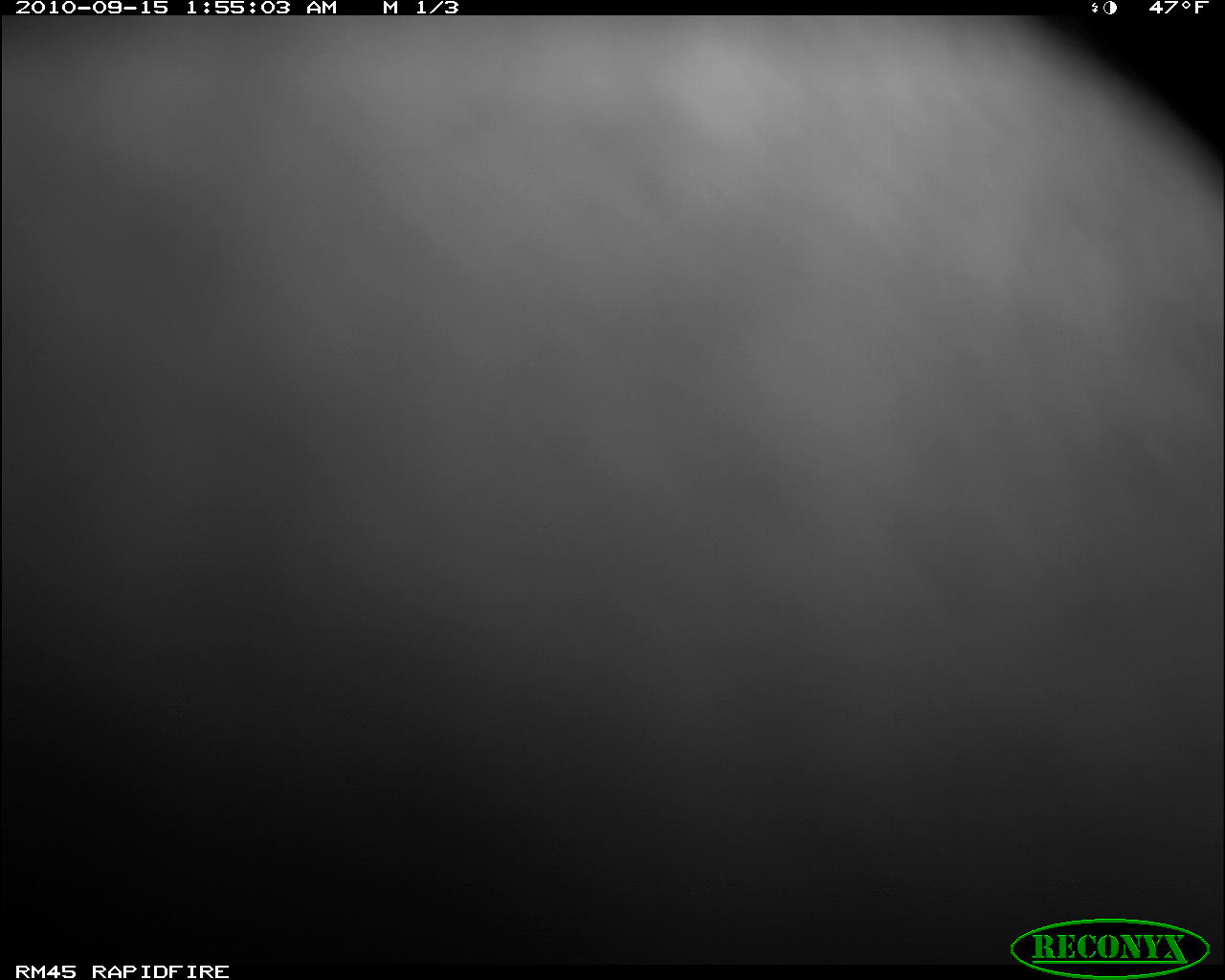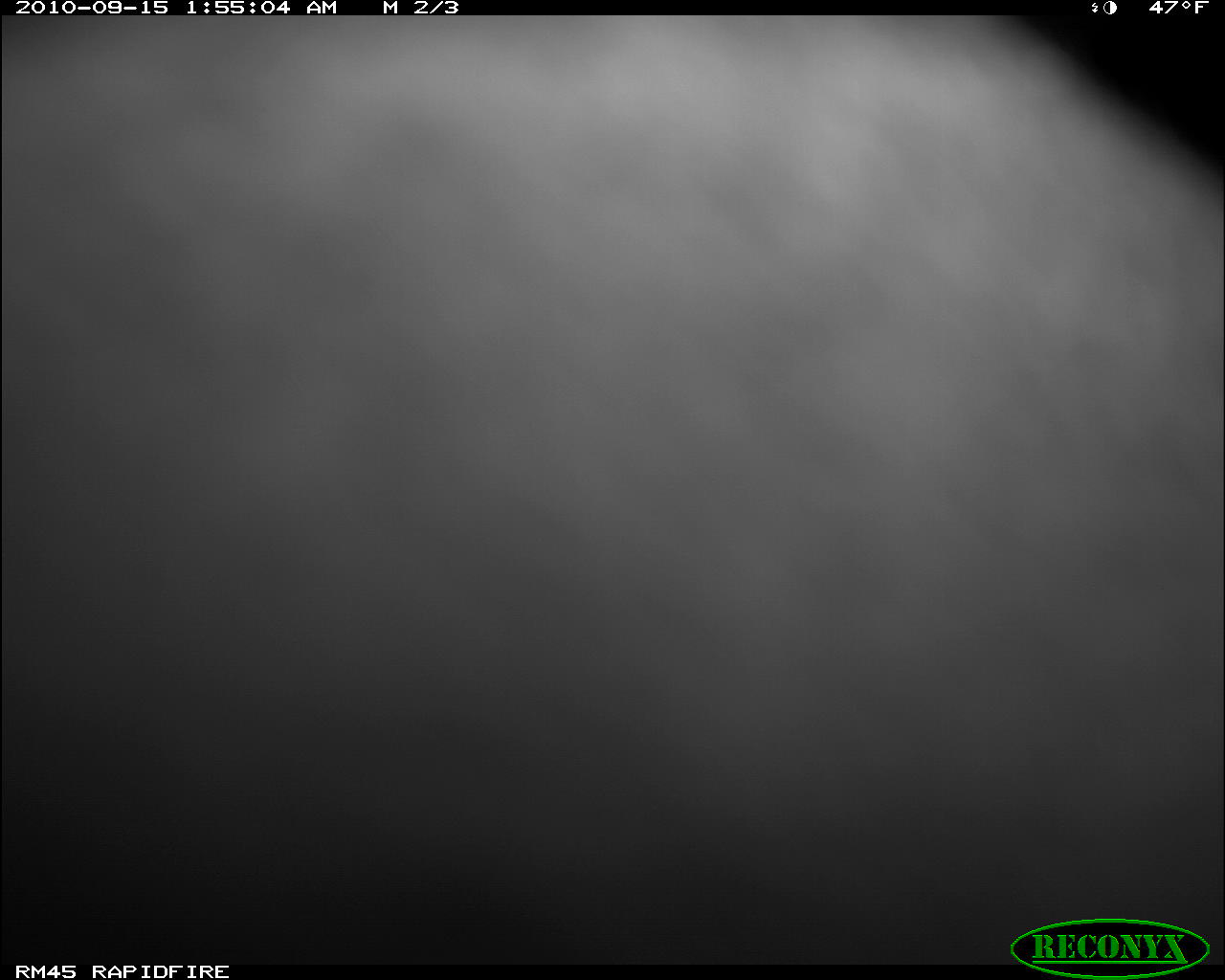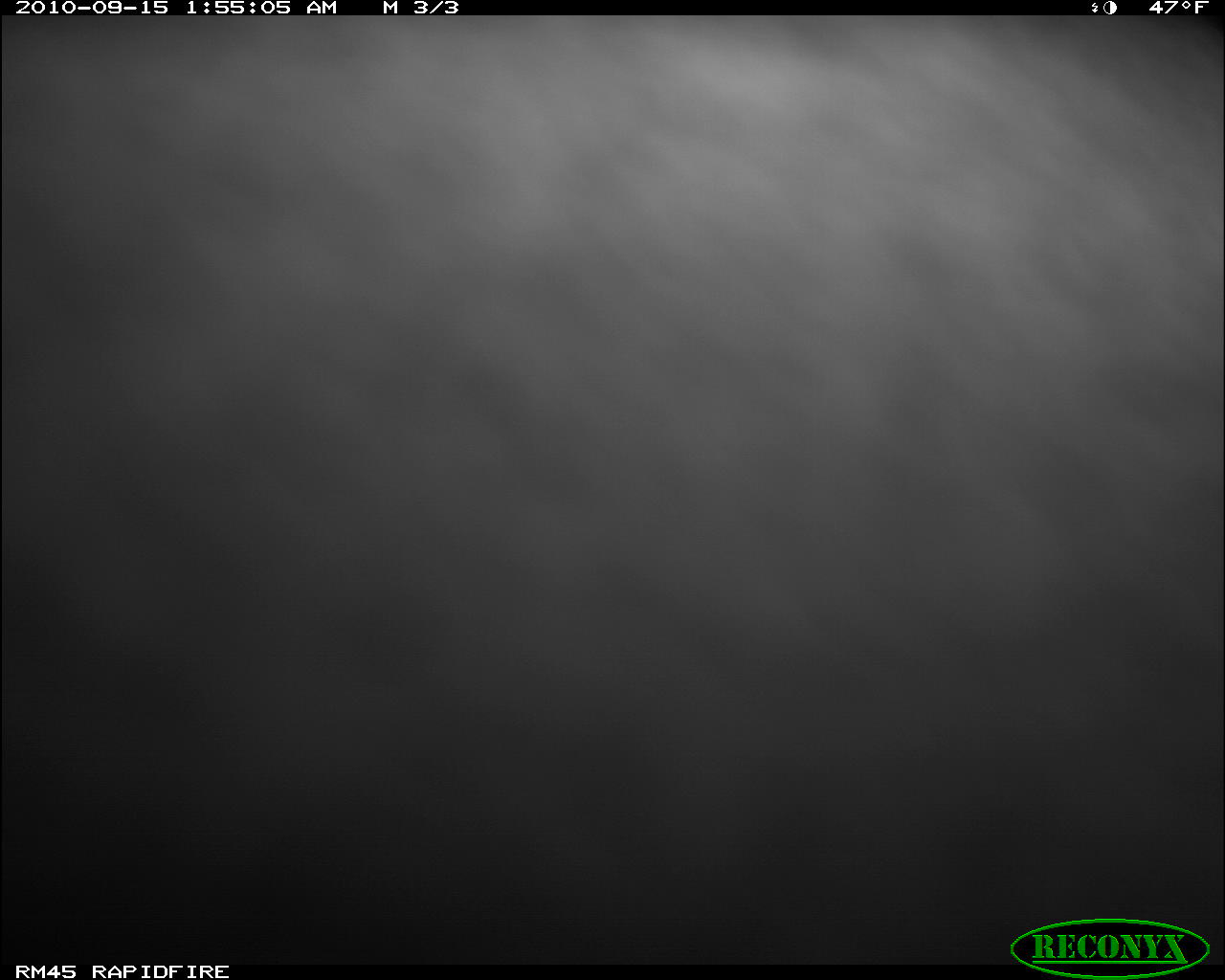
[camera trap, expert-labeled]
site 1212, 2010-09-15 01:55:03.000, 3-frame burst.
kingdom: Animalia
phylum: Chordata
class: Mammalia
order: Tubulidentata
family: Orycteropodidae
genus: Orycteropus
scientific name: Orycteropus afer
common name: aardvark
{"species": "Orycteropus afer (aardvark)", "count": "1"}